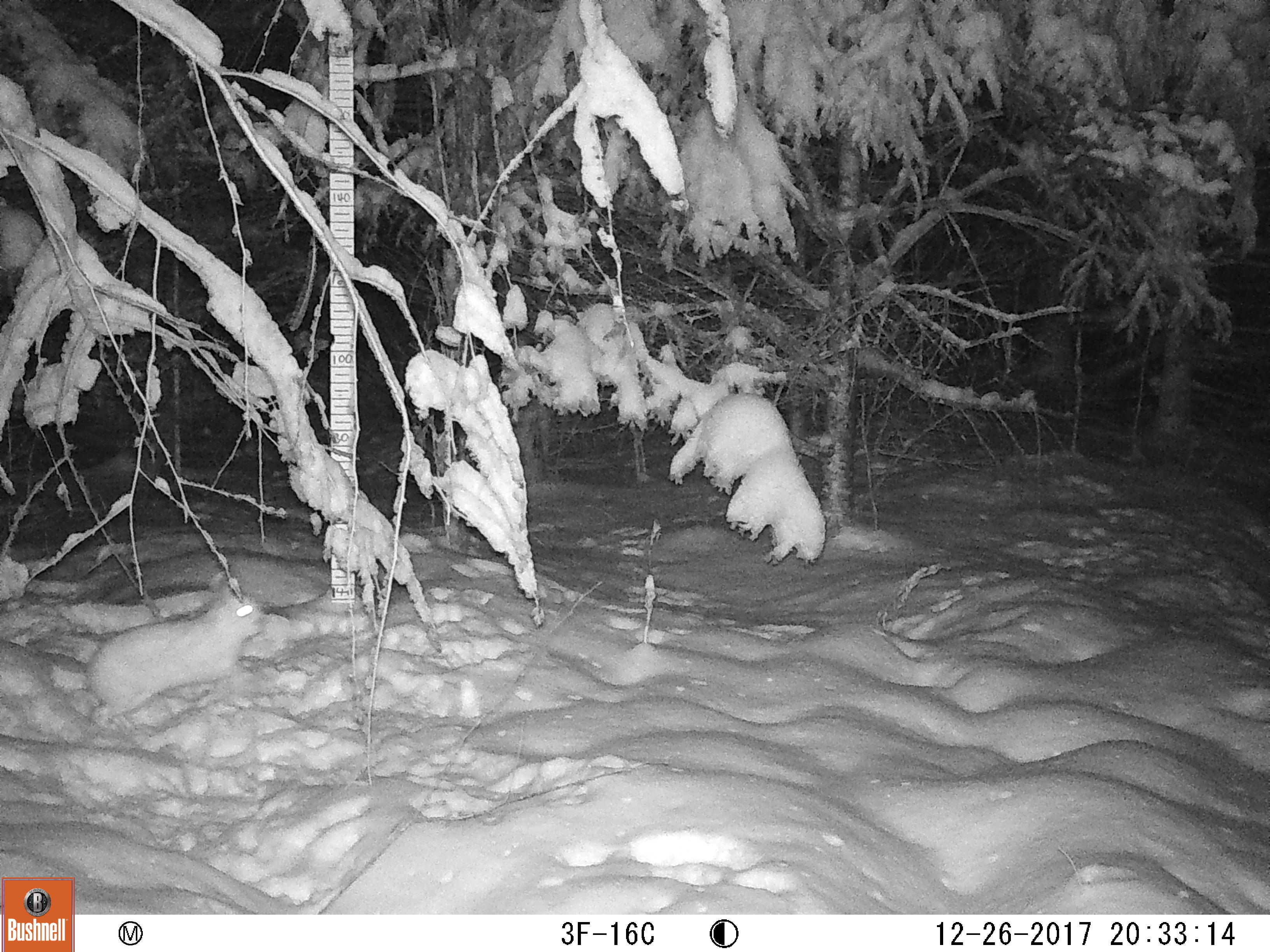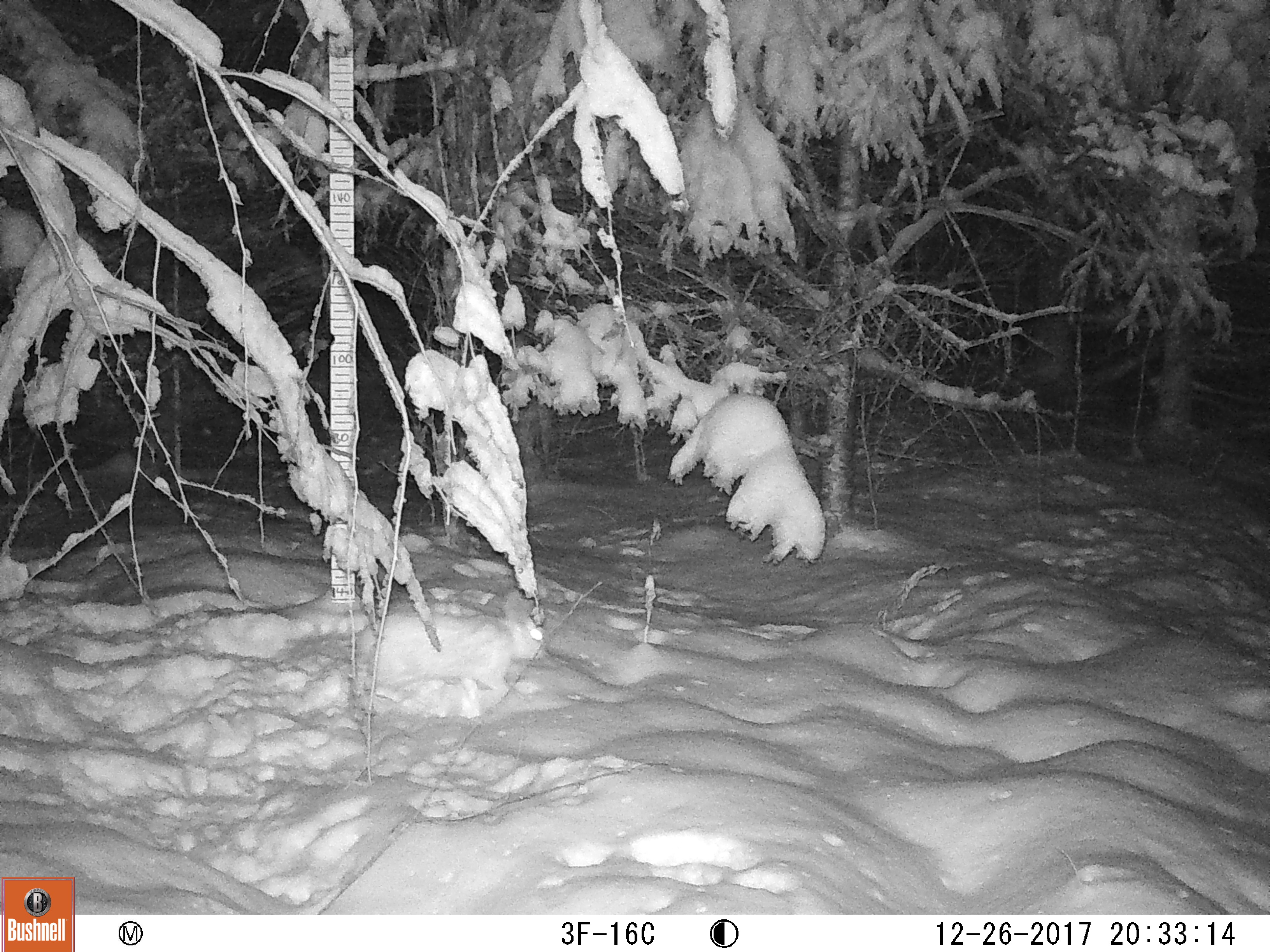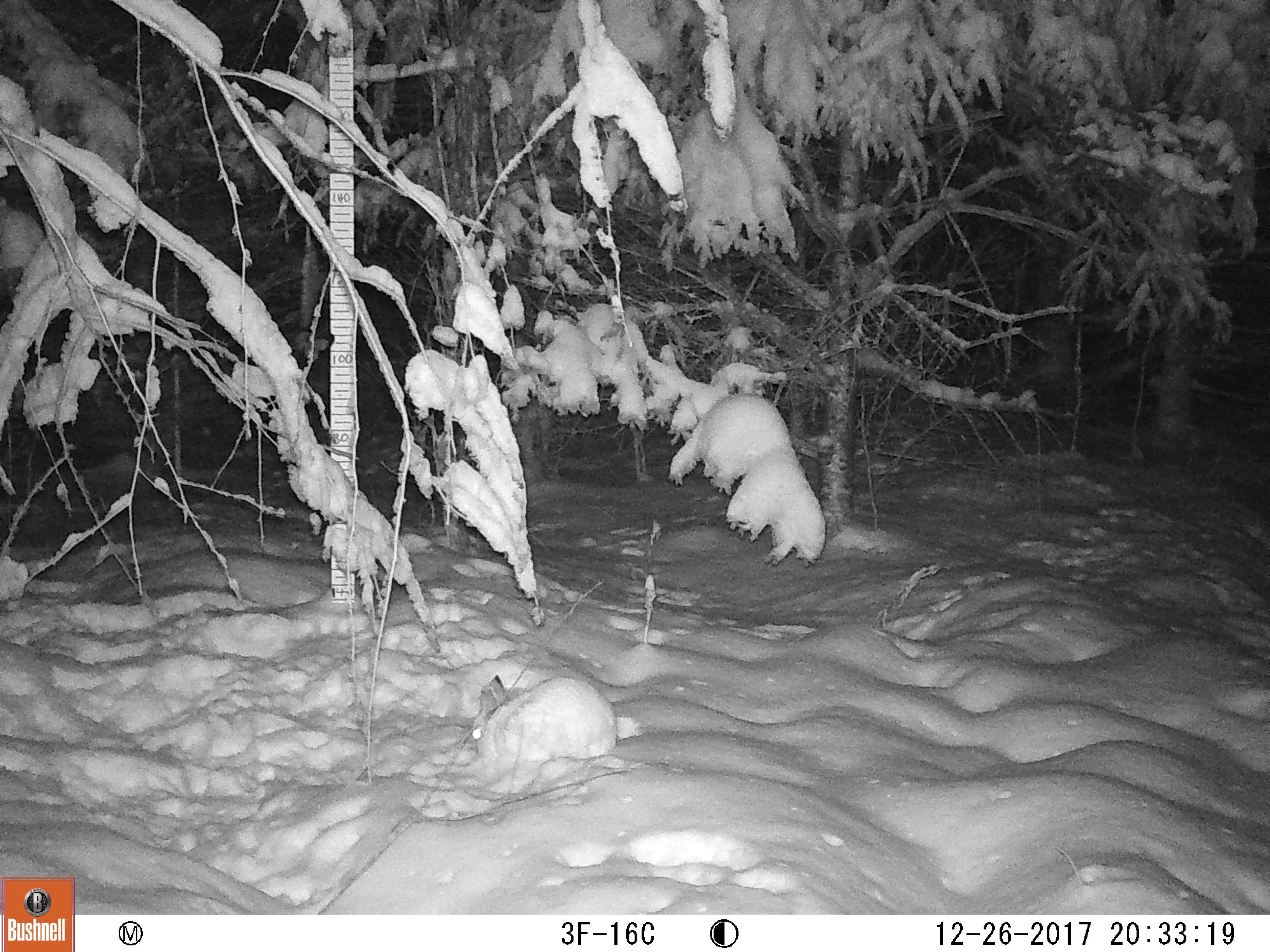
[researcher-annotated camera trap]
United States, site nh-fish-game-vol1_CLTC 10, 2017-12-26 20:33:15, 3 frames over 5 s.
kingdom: Animalia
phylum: Chordata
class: Mammalia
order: Lagomorpha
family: Leporidae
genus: Lepus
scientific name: Lepus americanus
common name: snowshoe hare